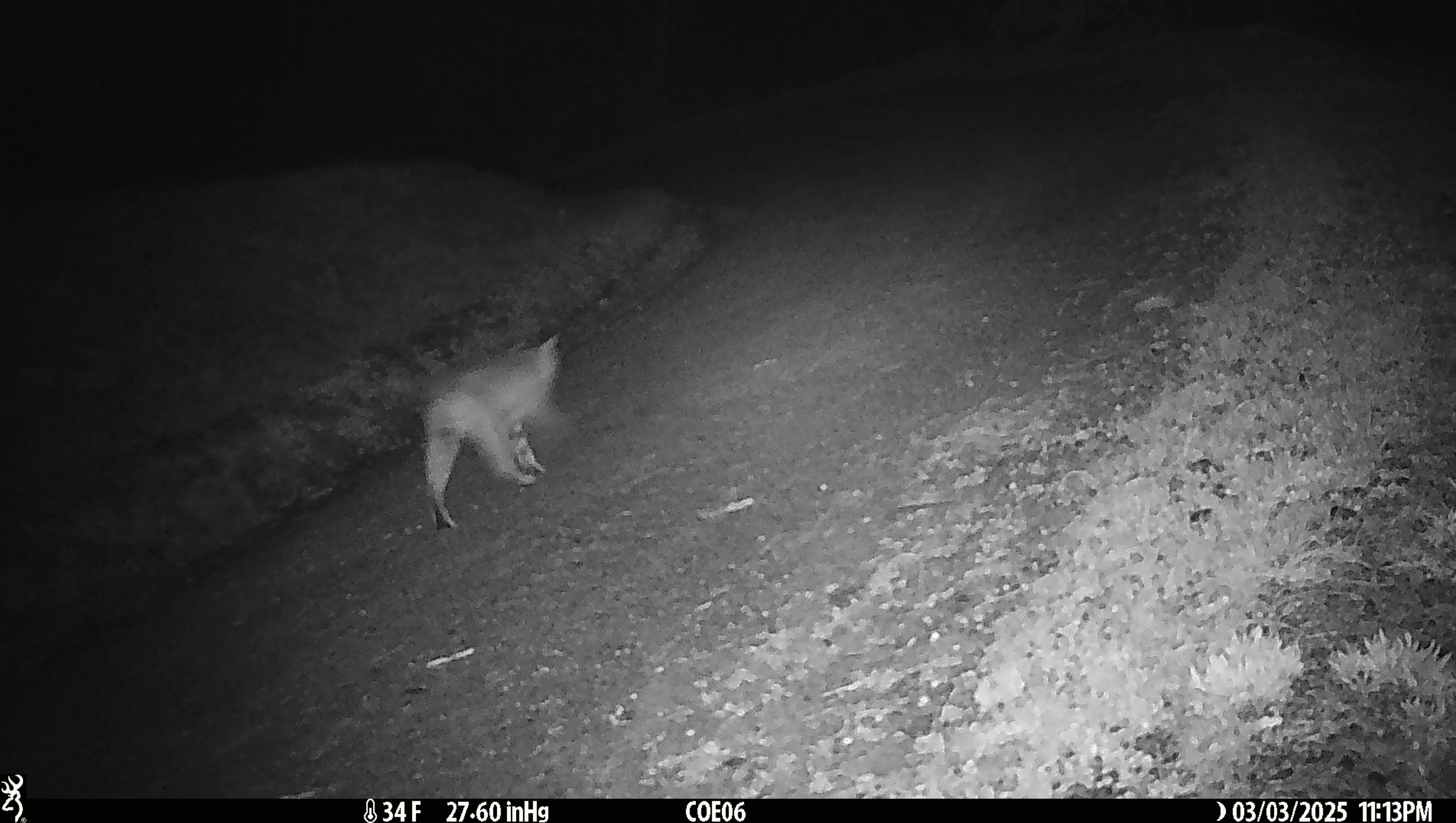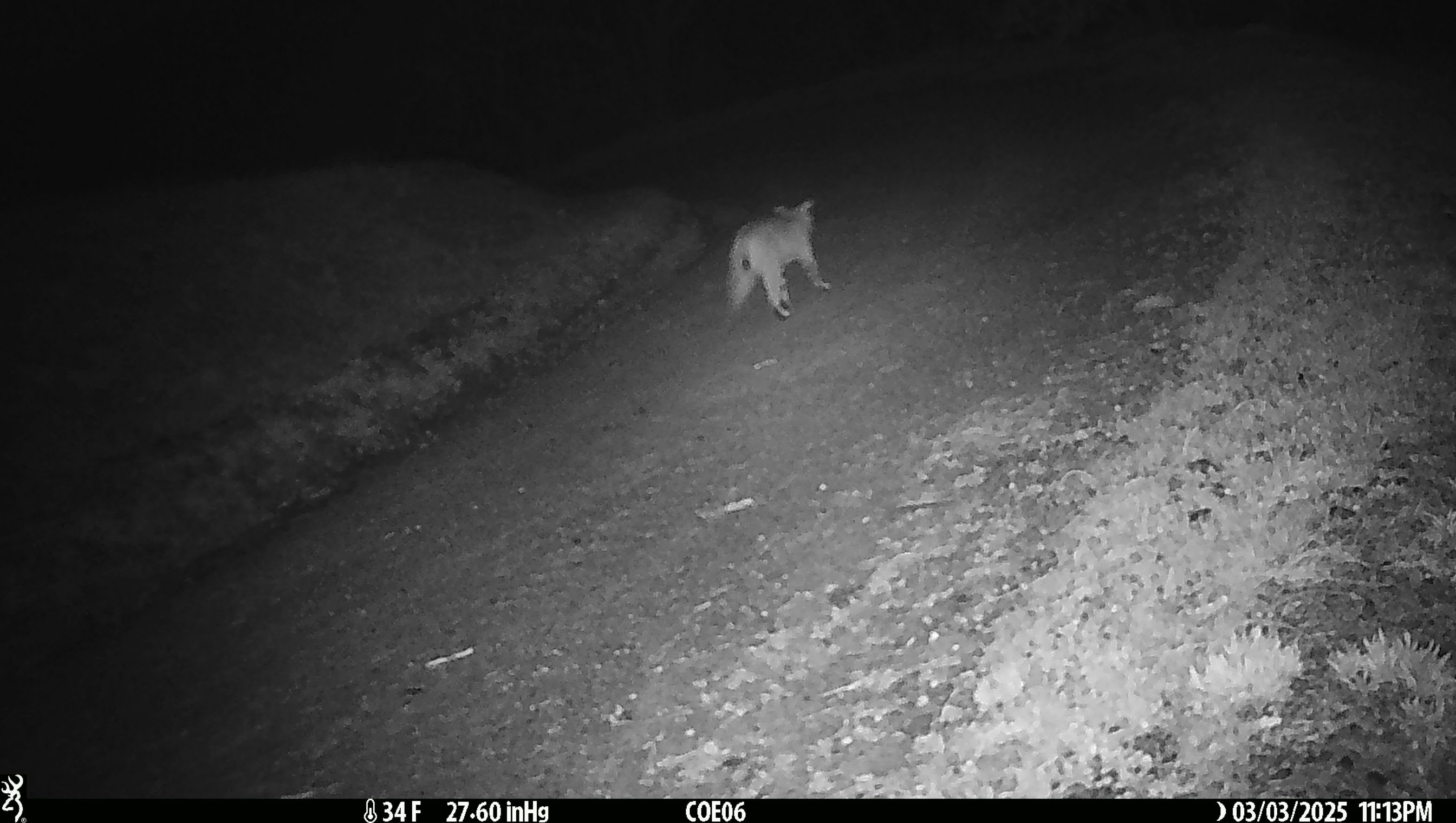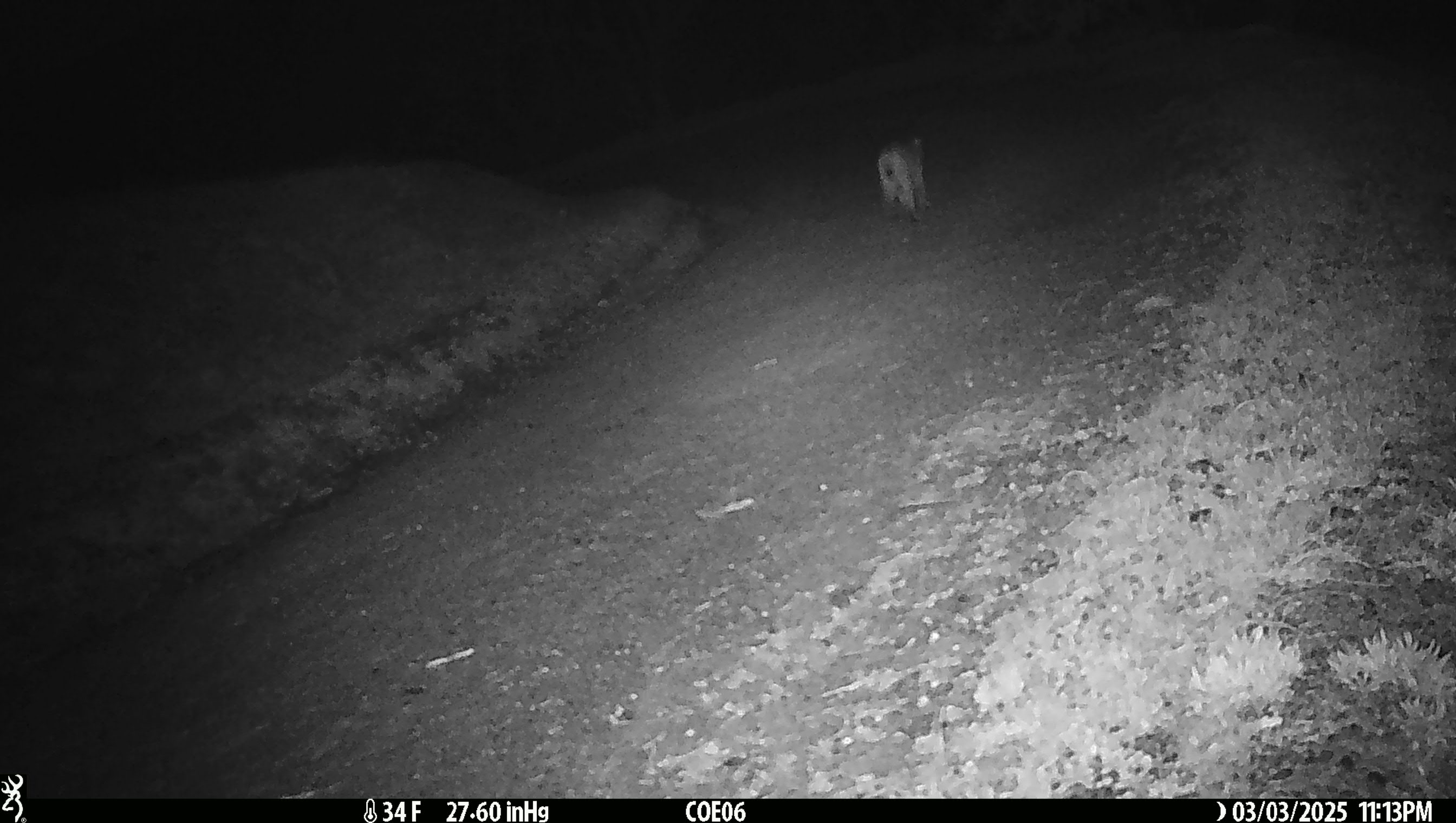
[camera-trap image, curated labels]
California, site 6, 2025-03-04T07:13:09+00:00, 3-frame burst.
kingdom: Animalia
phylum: Chordata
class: Mammalia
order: Carnivora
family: Felidae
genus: Lynx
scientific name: Lynx rufus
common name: bobcat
Bobcat (Lynx rufus).